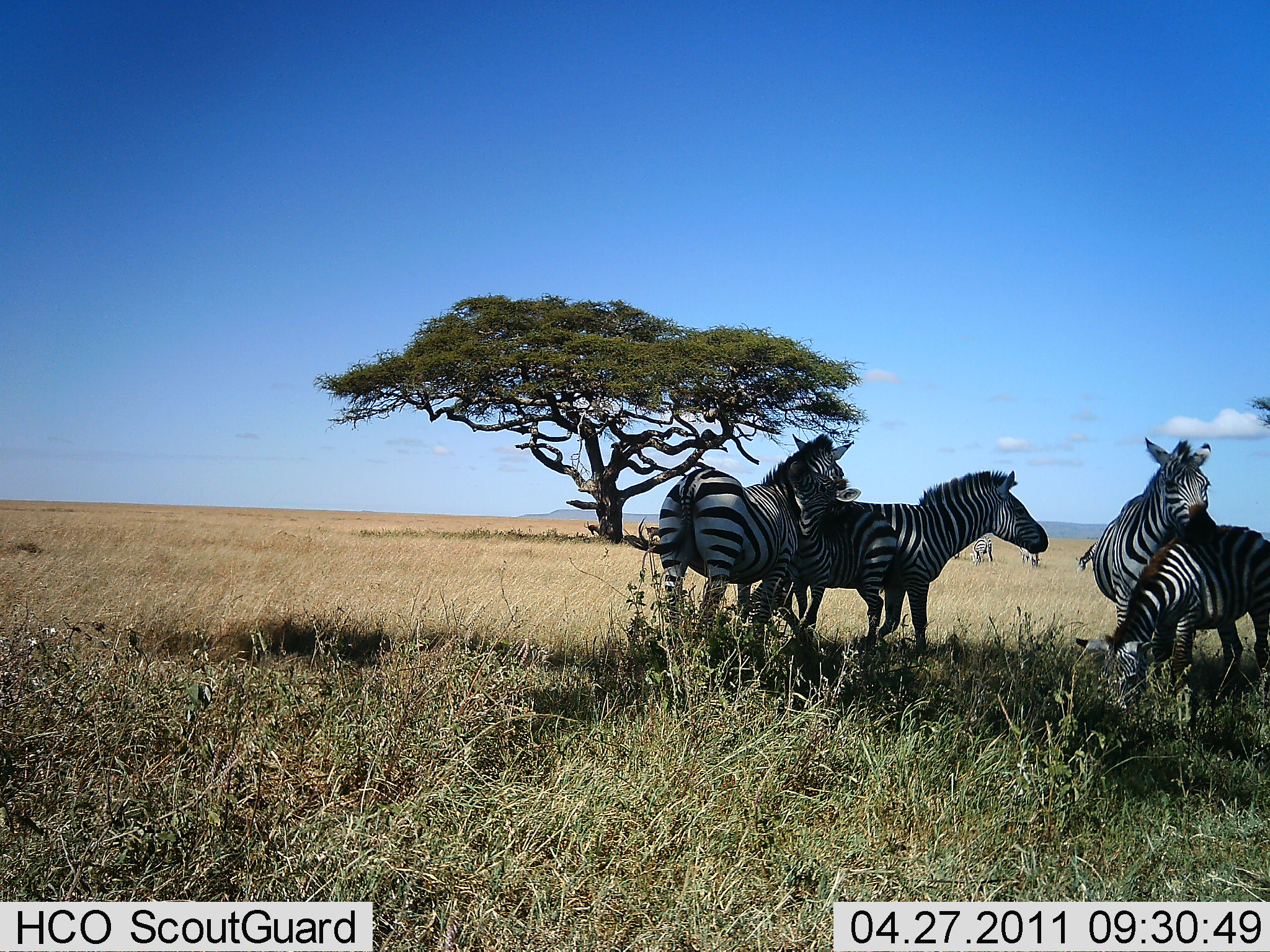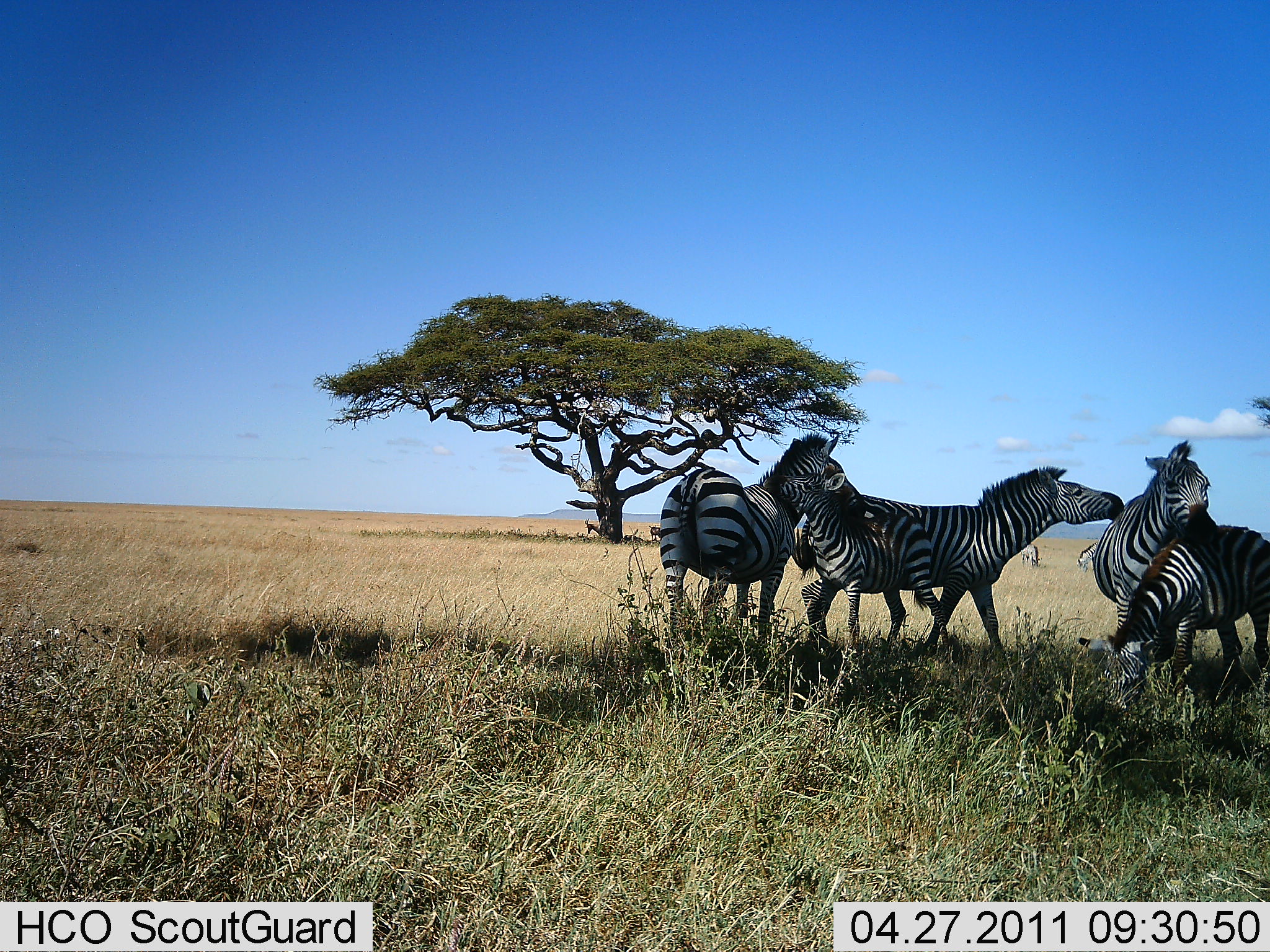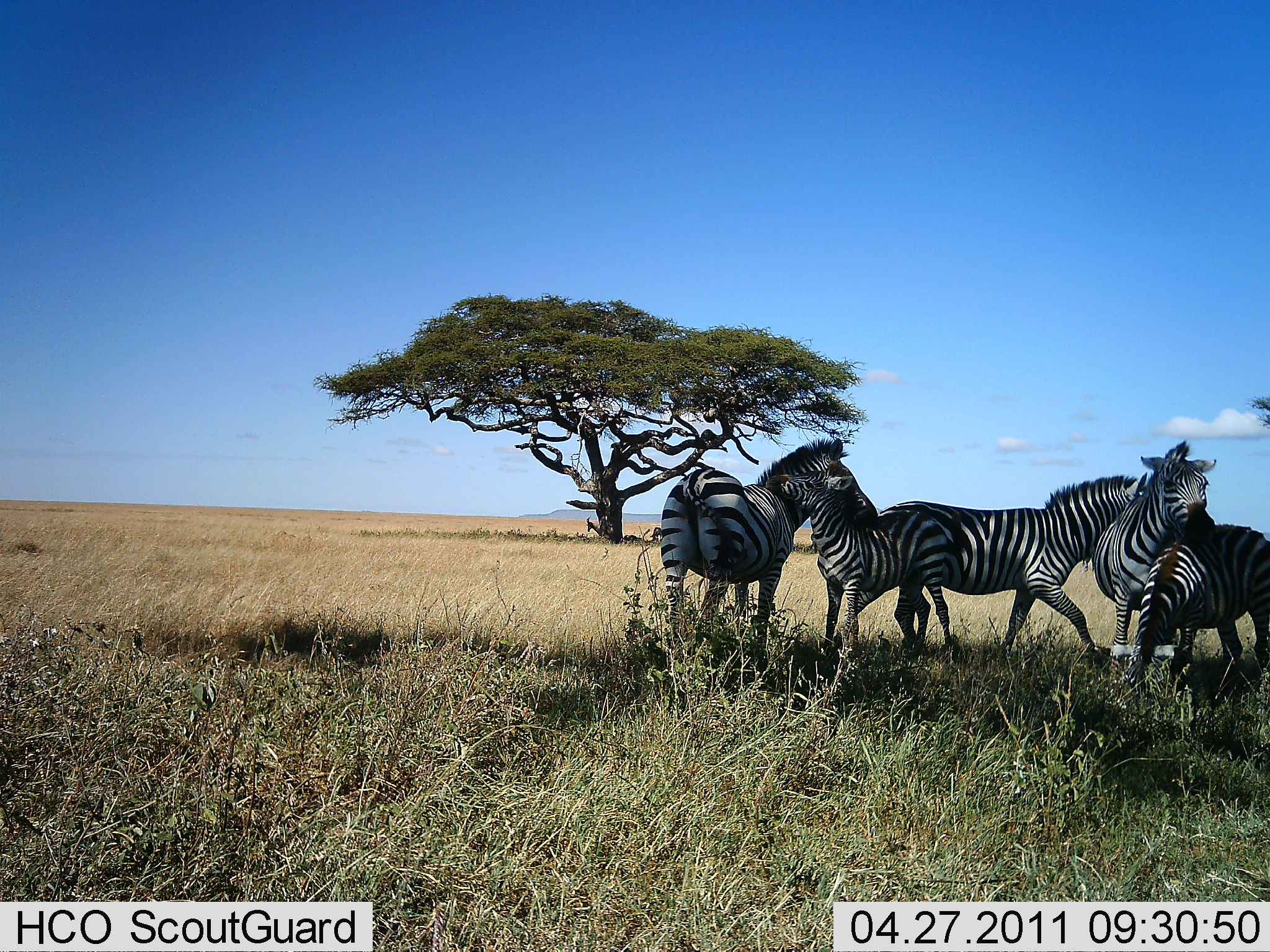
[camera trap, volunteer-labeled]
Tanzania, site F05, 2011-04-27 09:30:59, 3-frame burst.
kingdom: Animalia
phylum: Chordata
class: Mammalia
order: Perissodactyla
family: Equidae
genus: Equus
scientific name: Equus quagga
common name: plains zebra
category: zebra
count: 5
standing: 50%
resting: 0%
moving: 17%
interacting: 83%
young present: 42%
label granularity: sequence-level